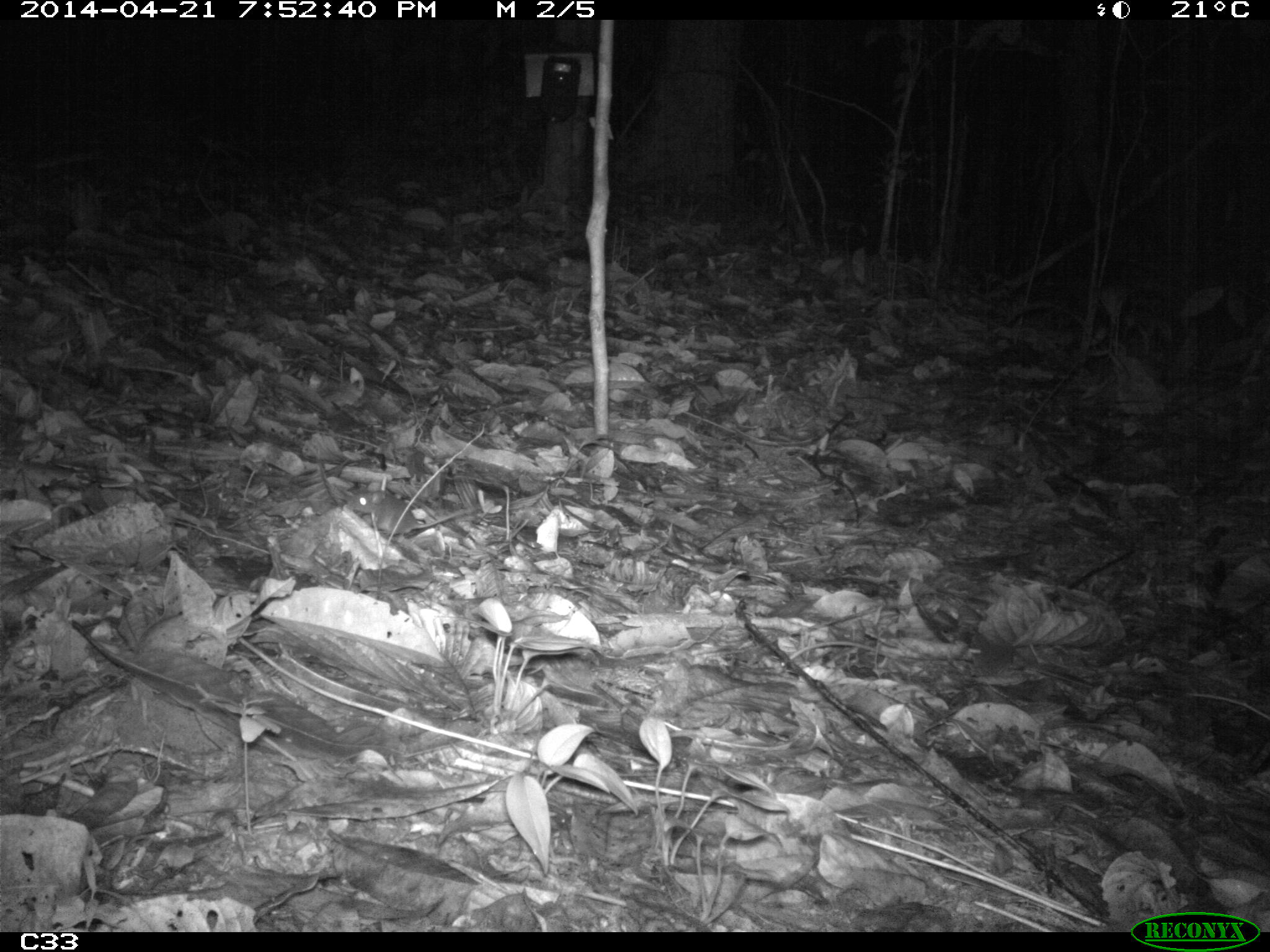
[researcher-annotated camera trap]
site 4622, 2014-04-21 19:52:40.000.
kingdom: Animalia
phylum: Chordata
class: Mammalia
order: Rodentia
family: Muridae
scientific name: Muridae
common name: mice, rats, and gerbils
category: unknown mouse or rat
Unknown mouse or rat (mice, rats, and gerbils) (Muridae), count 1, age adult.